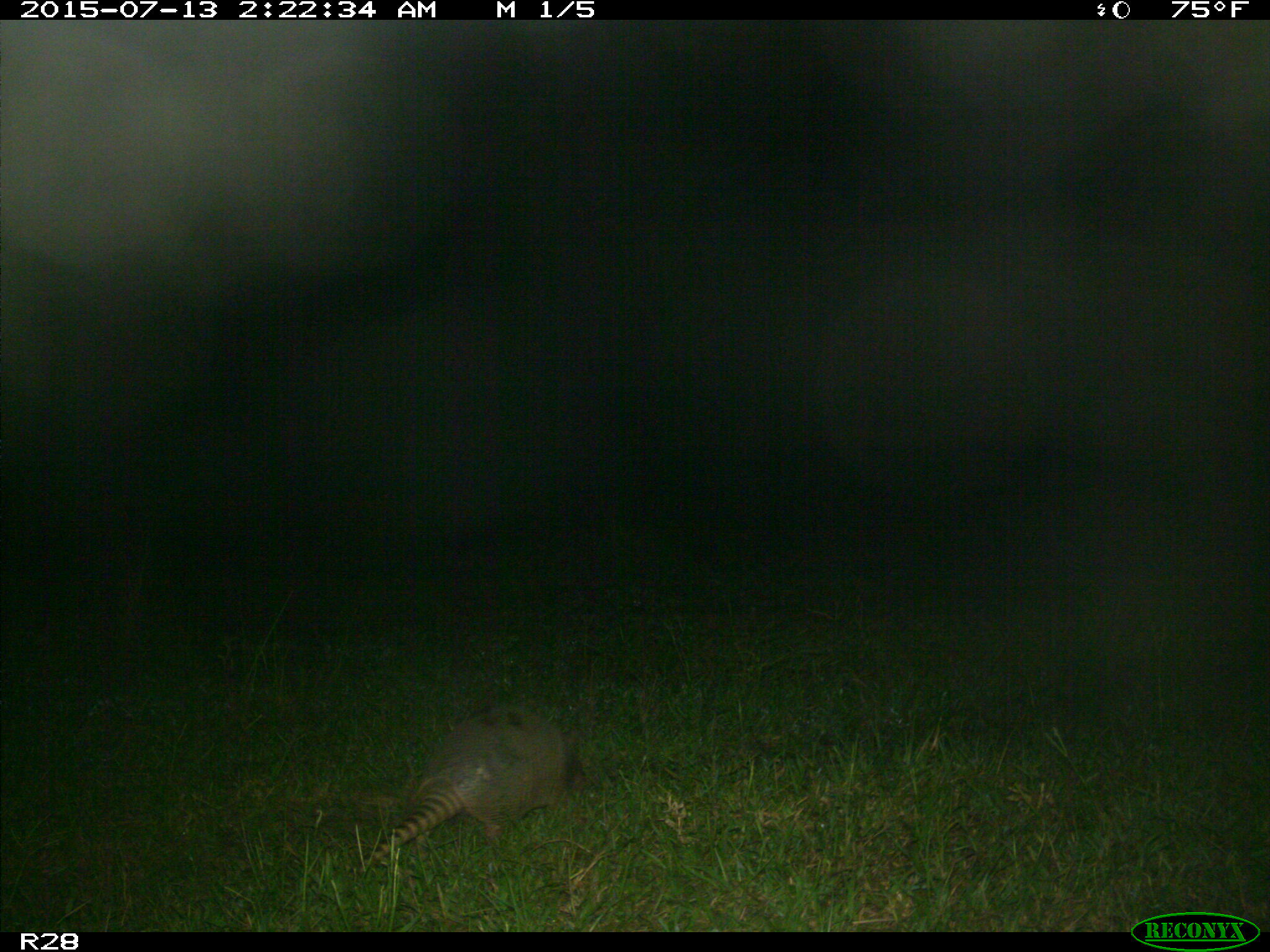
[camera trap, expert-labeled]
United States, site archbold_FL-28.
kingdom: Animalia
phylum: Chordata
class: Mammalia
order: Cingulata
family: Dasypodidae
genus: Dasypus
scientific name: Dasypus novemcinctus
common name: nine-banded armadillo